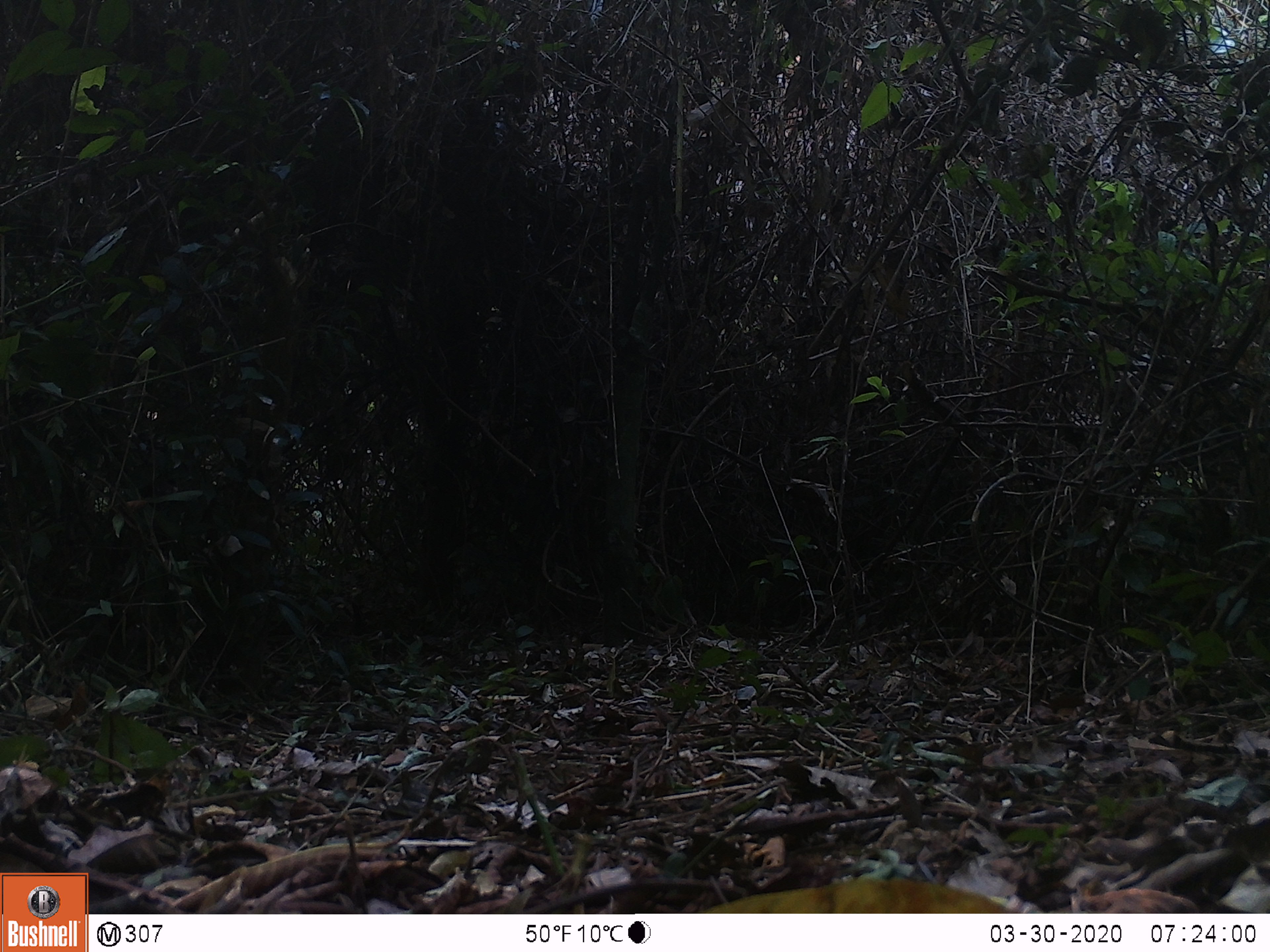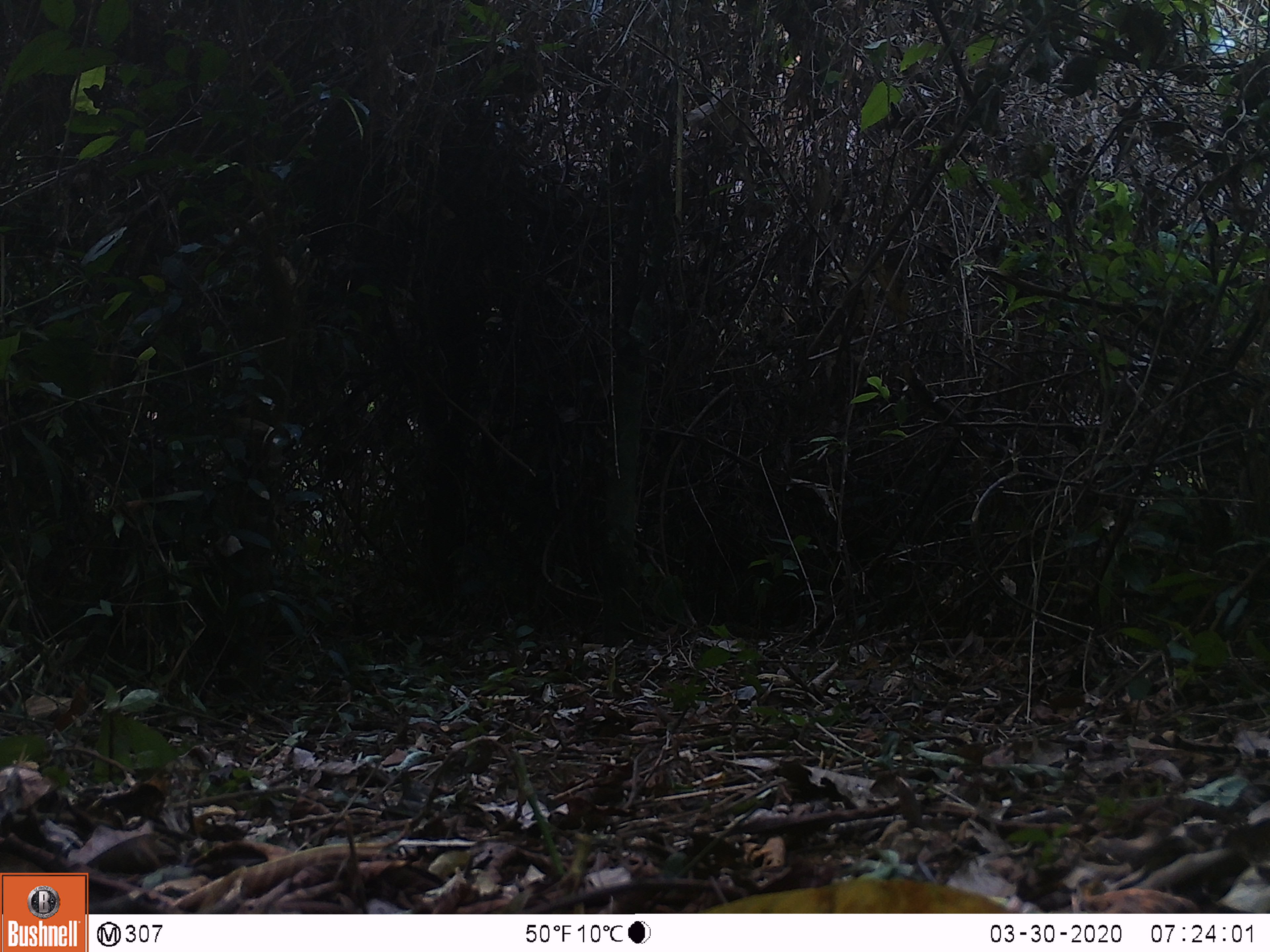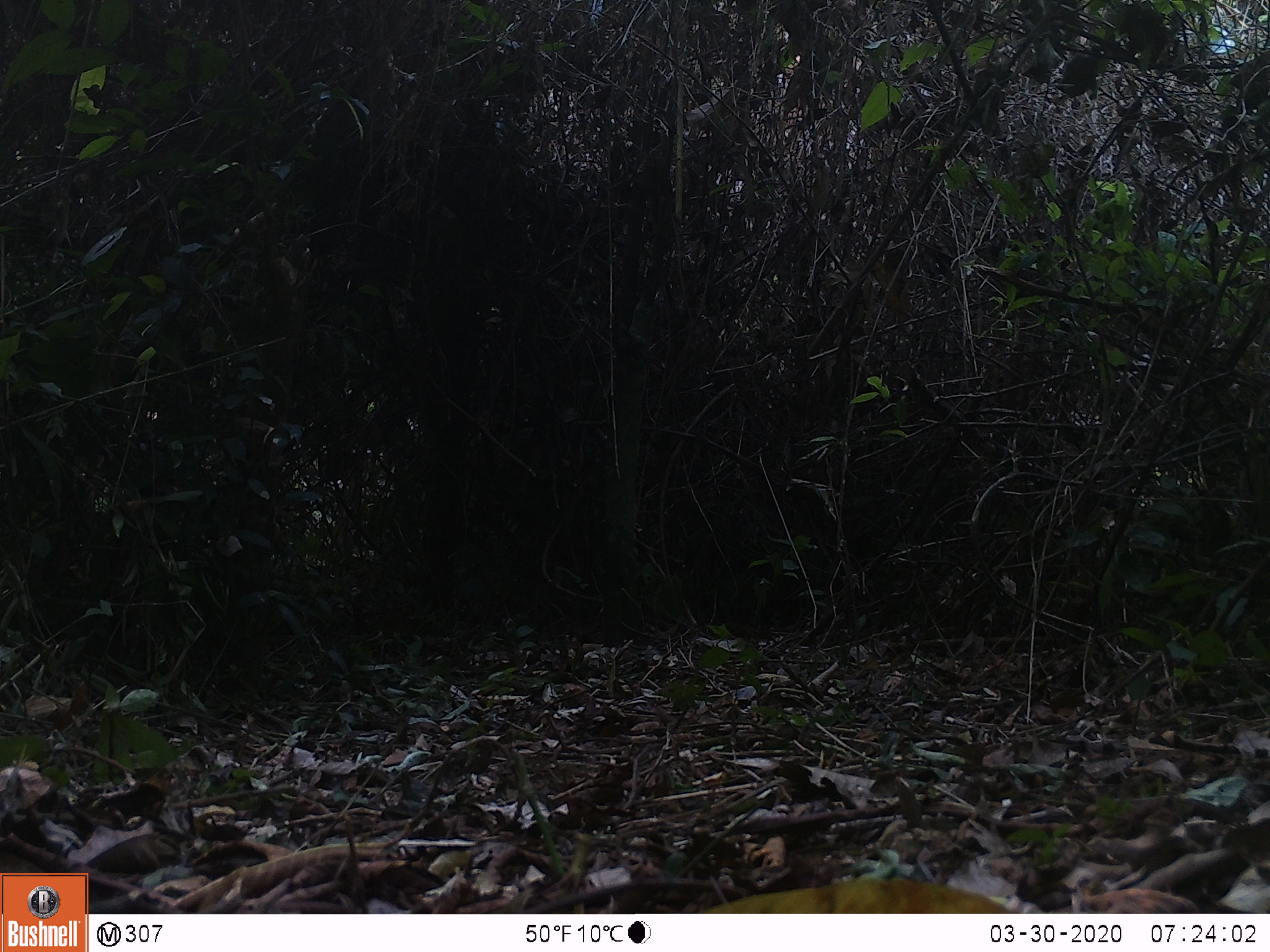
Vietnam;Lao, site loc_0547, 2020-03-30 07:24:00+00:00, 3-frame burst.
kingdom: Animalia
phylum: Chordata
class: Mammalia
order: Primates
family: Cercopithecidae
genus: Macaca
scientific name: Macaca arctoides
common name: stump-tailed macaque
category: stump tailed macaque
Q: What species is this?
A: Stump tailed macaque (stump-tailed macaque) (Macaca arctoides).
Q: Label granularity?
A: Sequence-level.